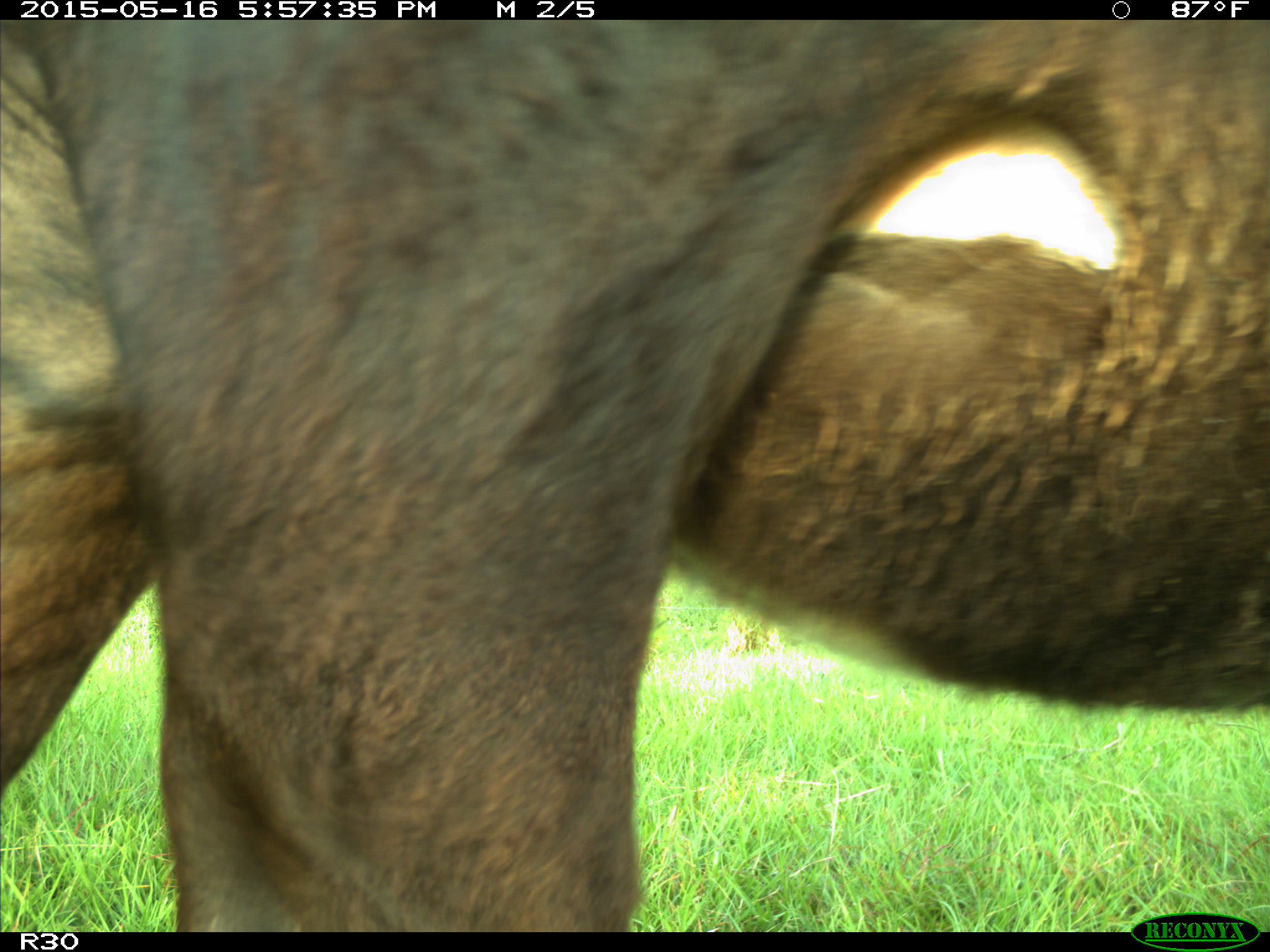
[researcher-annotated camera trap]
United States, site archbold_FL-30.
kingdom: Animalia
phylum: Chordata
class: Mammalia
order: Artiodactyla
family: Bovidae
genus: Bos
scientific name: Bos taurus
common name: domestic cow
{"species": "Bos taurus (domestic cow)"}